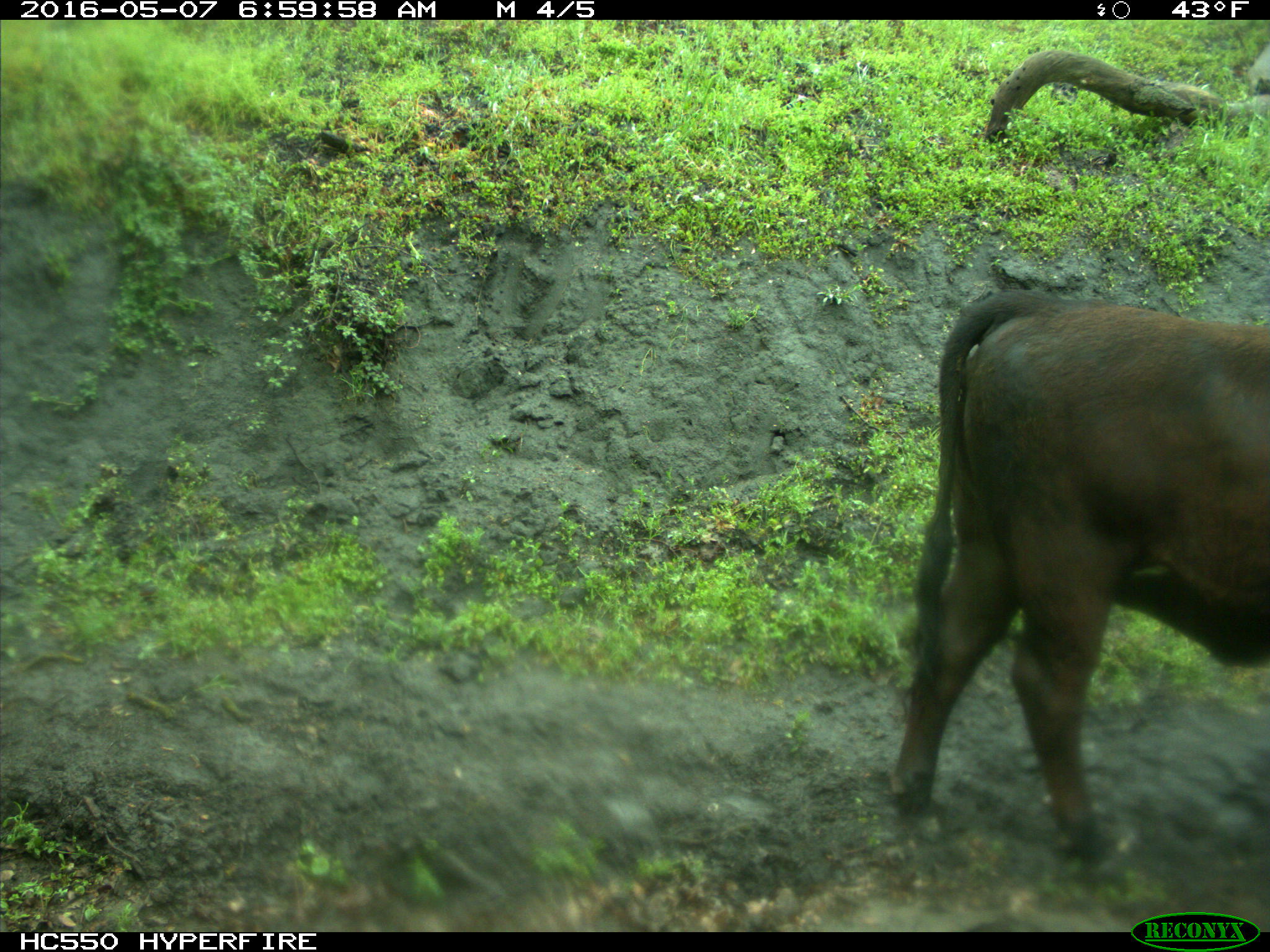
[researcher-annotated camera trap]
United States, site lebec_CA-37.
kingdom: Animalia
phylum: Chordata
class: Mammalia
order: Artiodactyla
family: Bovidae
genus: Bos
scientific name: Bos taurus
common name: domestic cow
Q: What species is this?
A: Bos taurus (domestic cow).